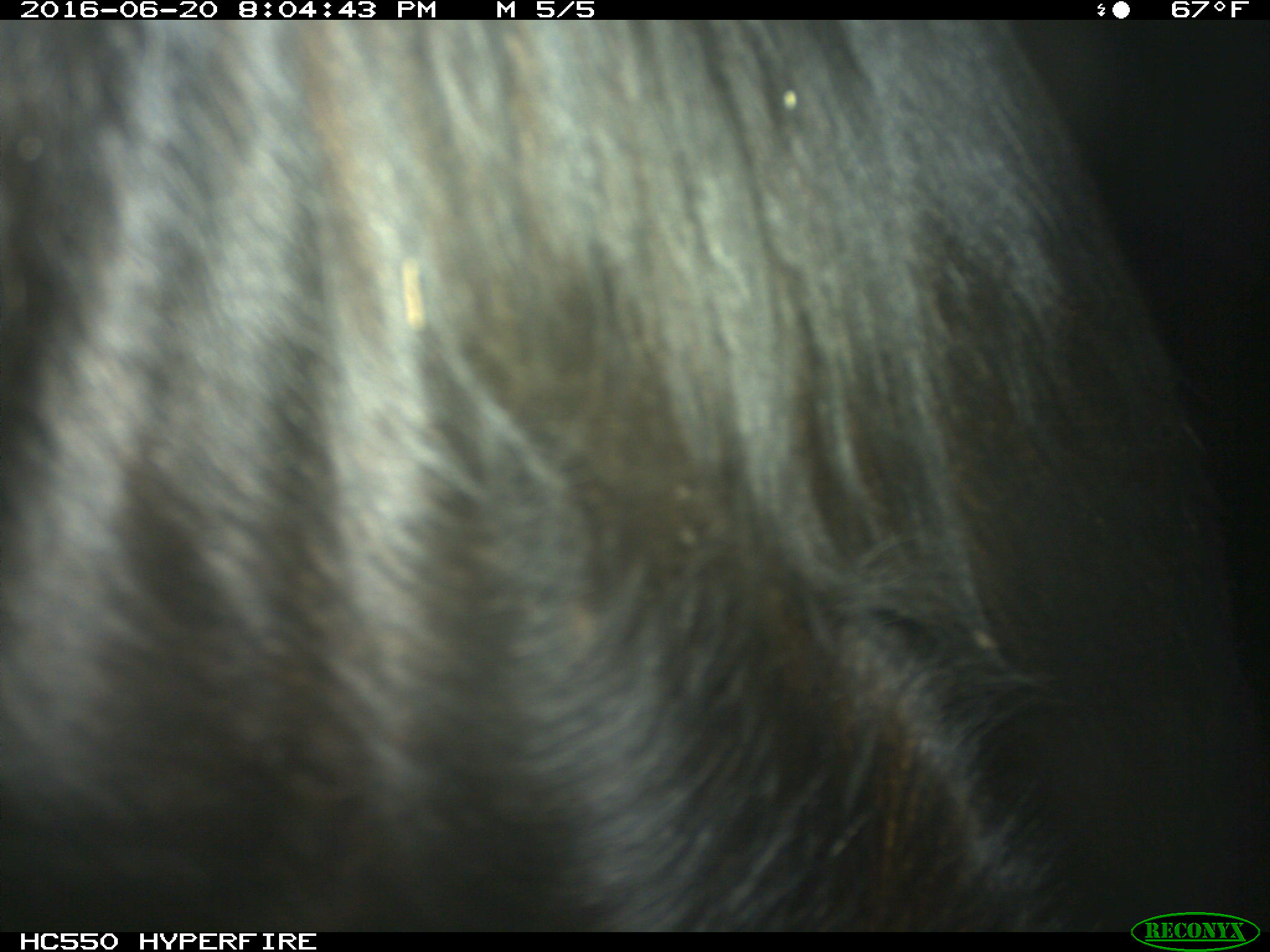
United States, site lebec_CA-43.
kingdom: Animalia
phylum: Chordata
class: Mammalia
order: Artiodactyla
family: Bovidae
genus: Bos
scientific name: Bos taurus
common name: domestic cow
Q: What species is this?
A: Bos taurus (domestic cow).